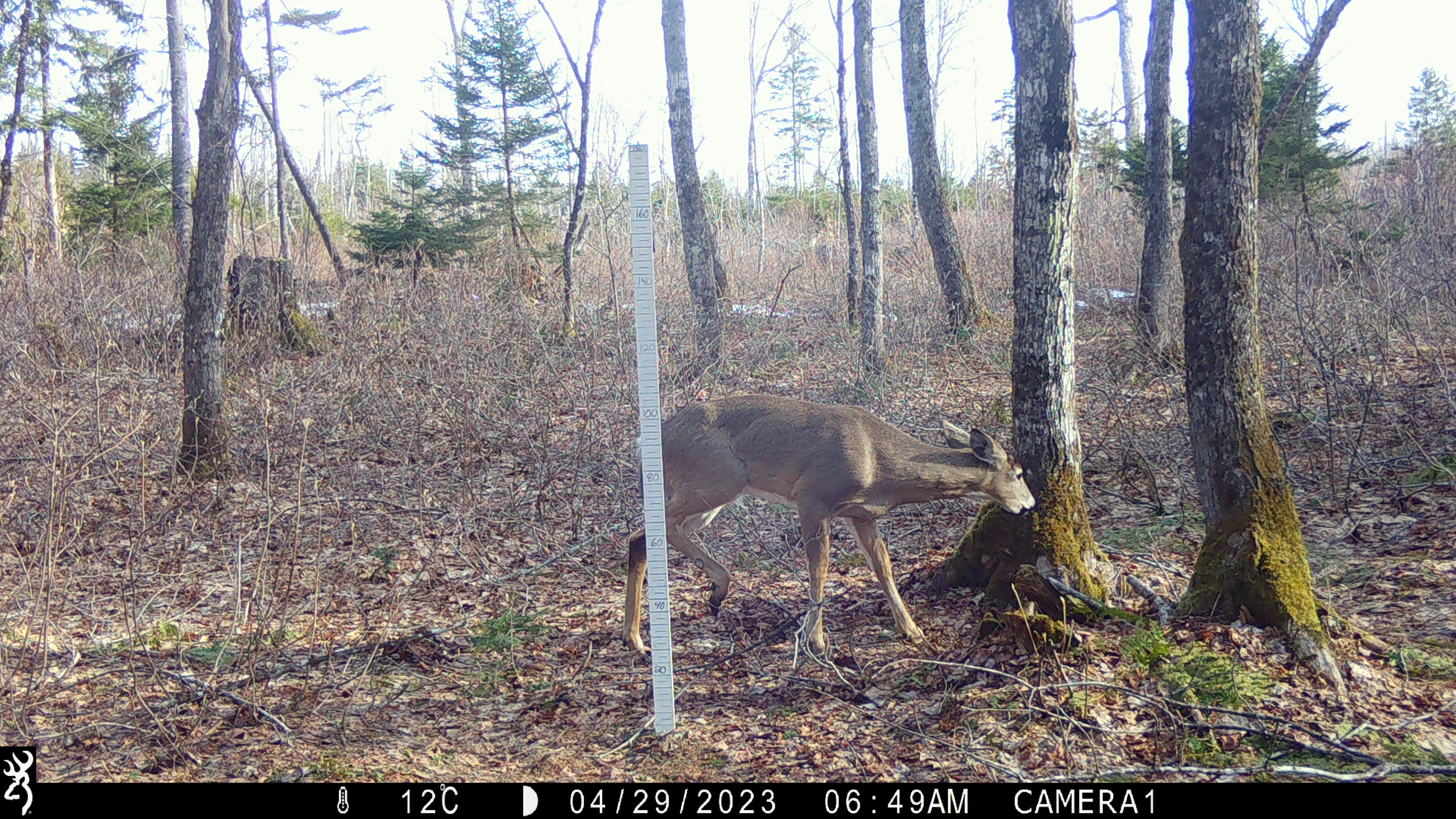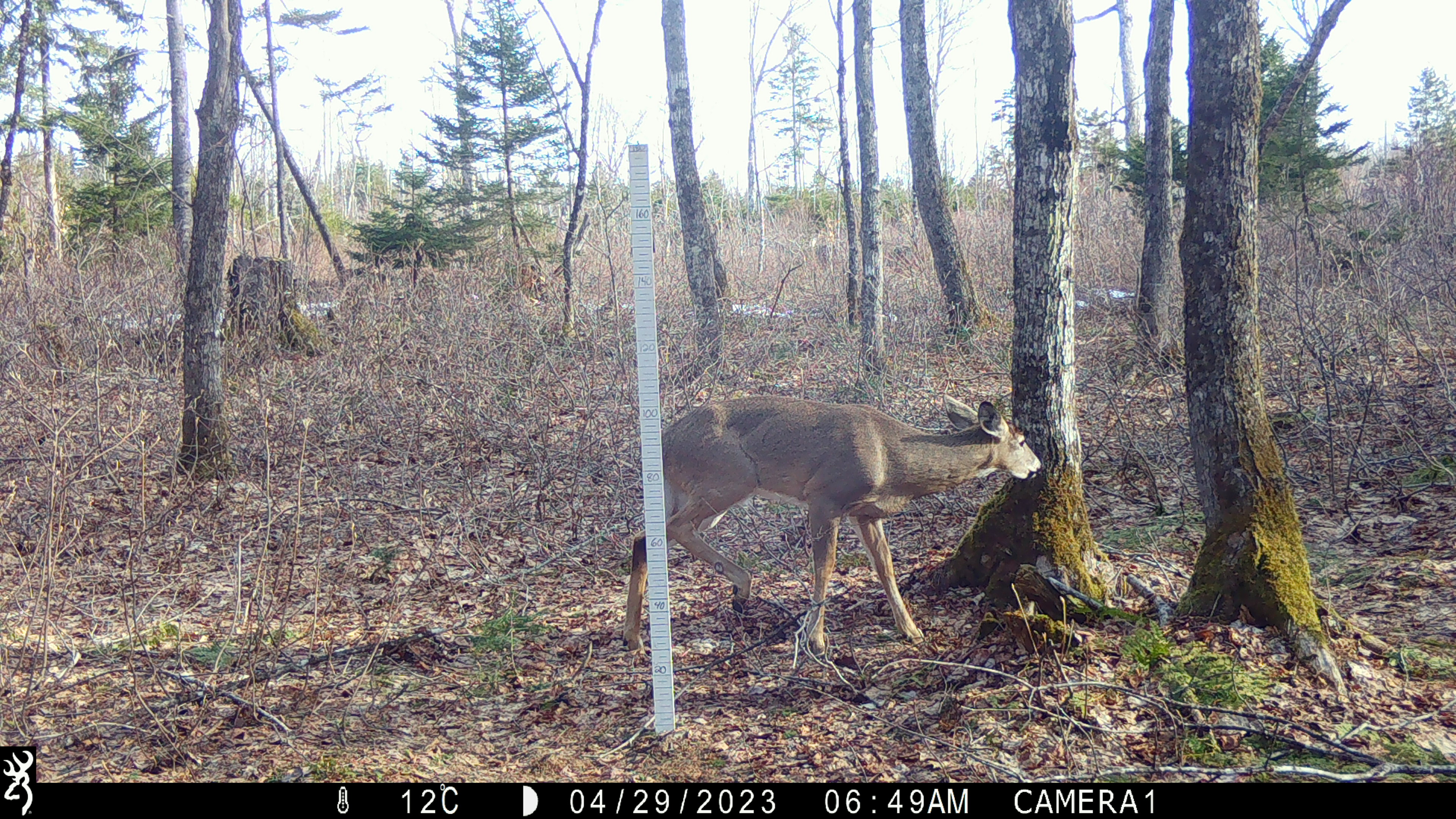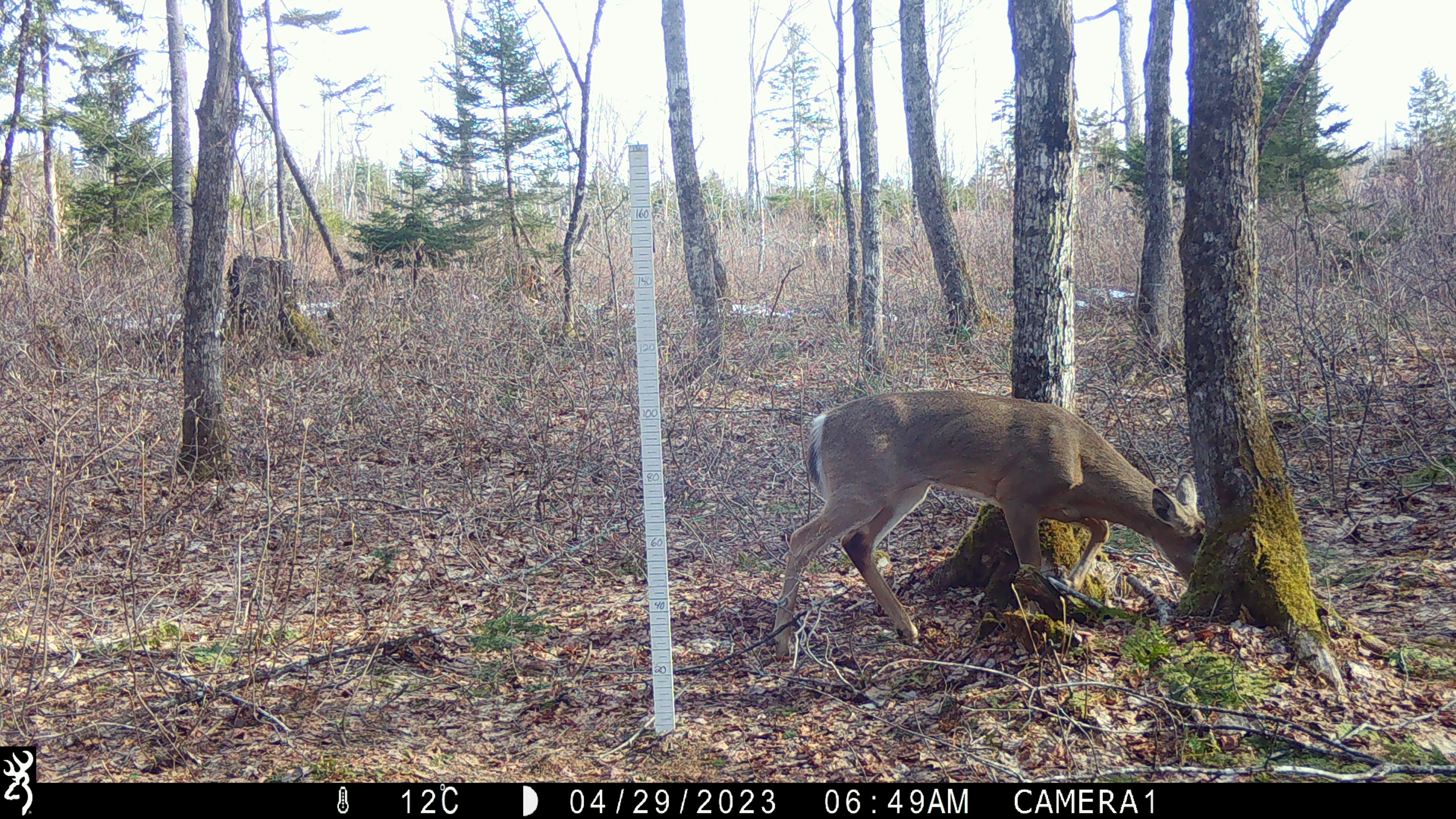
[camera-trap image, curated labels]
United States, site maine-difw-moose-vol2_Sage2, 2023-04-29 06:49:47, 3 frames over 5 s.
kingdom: Animalia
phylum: Chordata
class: Mammalia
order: Artiodactyla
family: Cervidae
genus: Odocoileus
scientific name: Odocoileus virginianus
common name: white-tailed deer